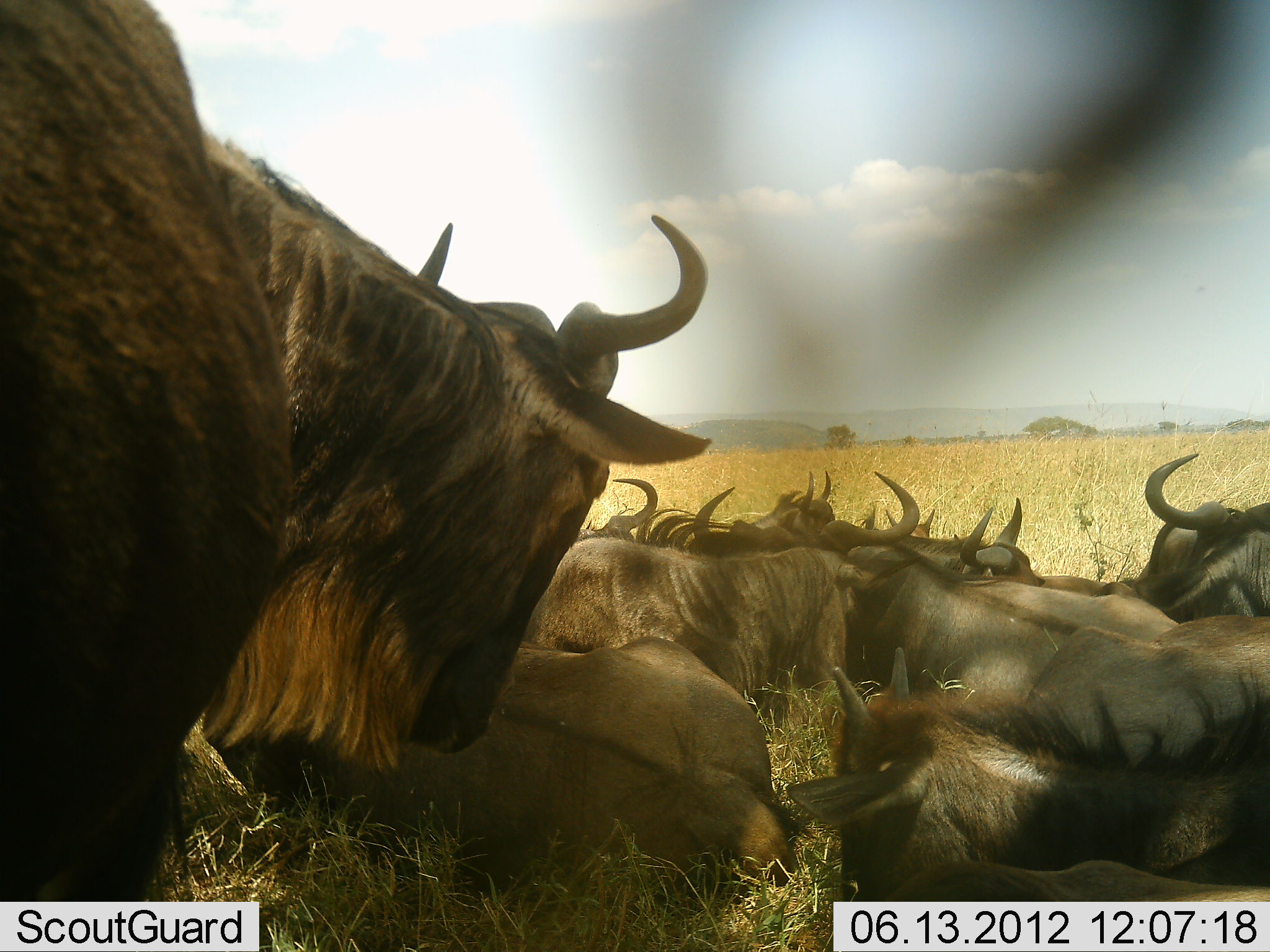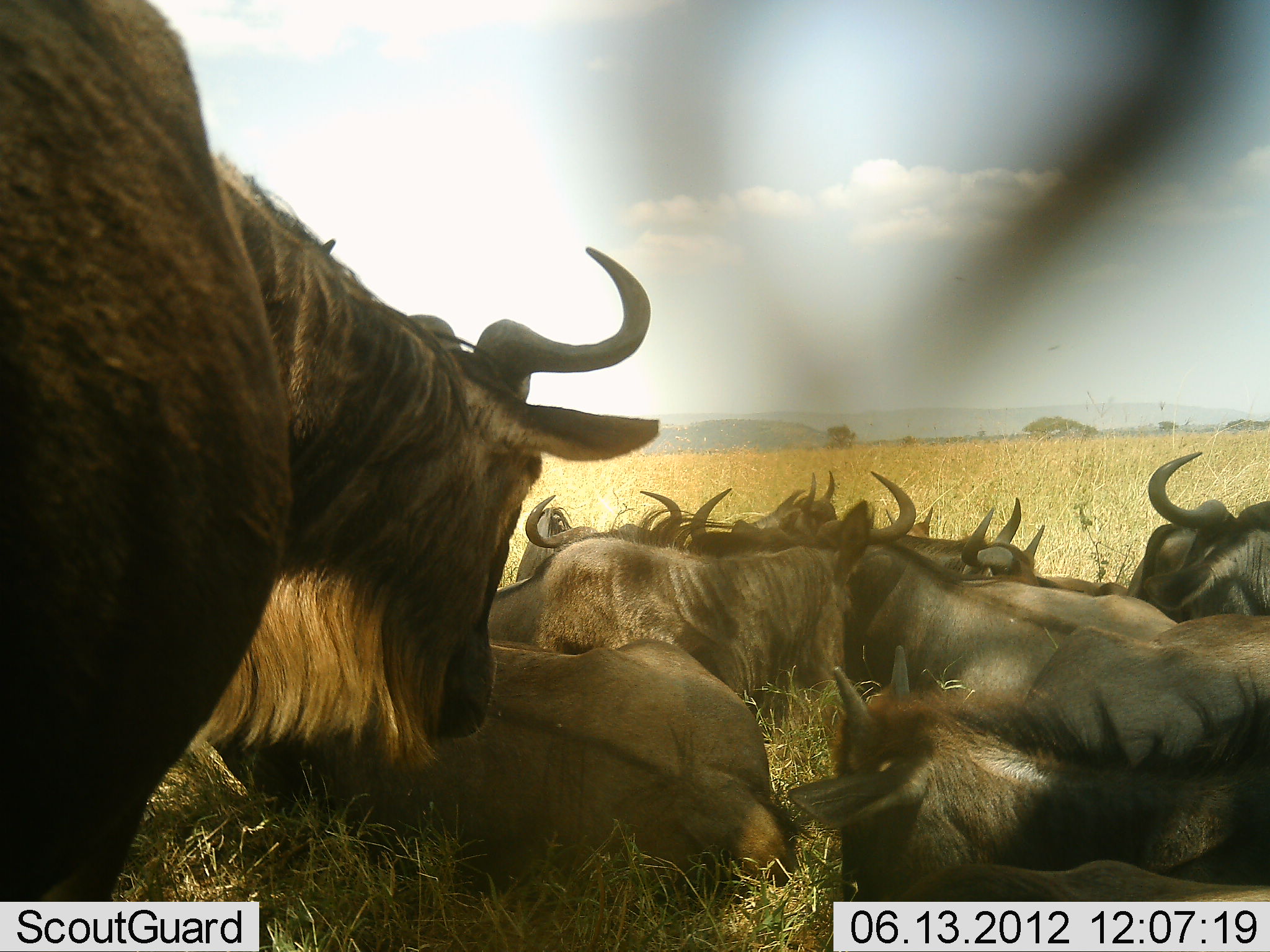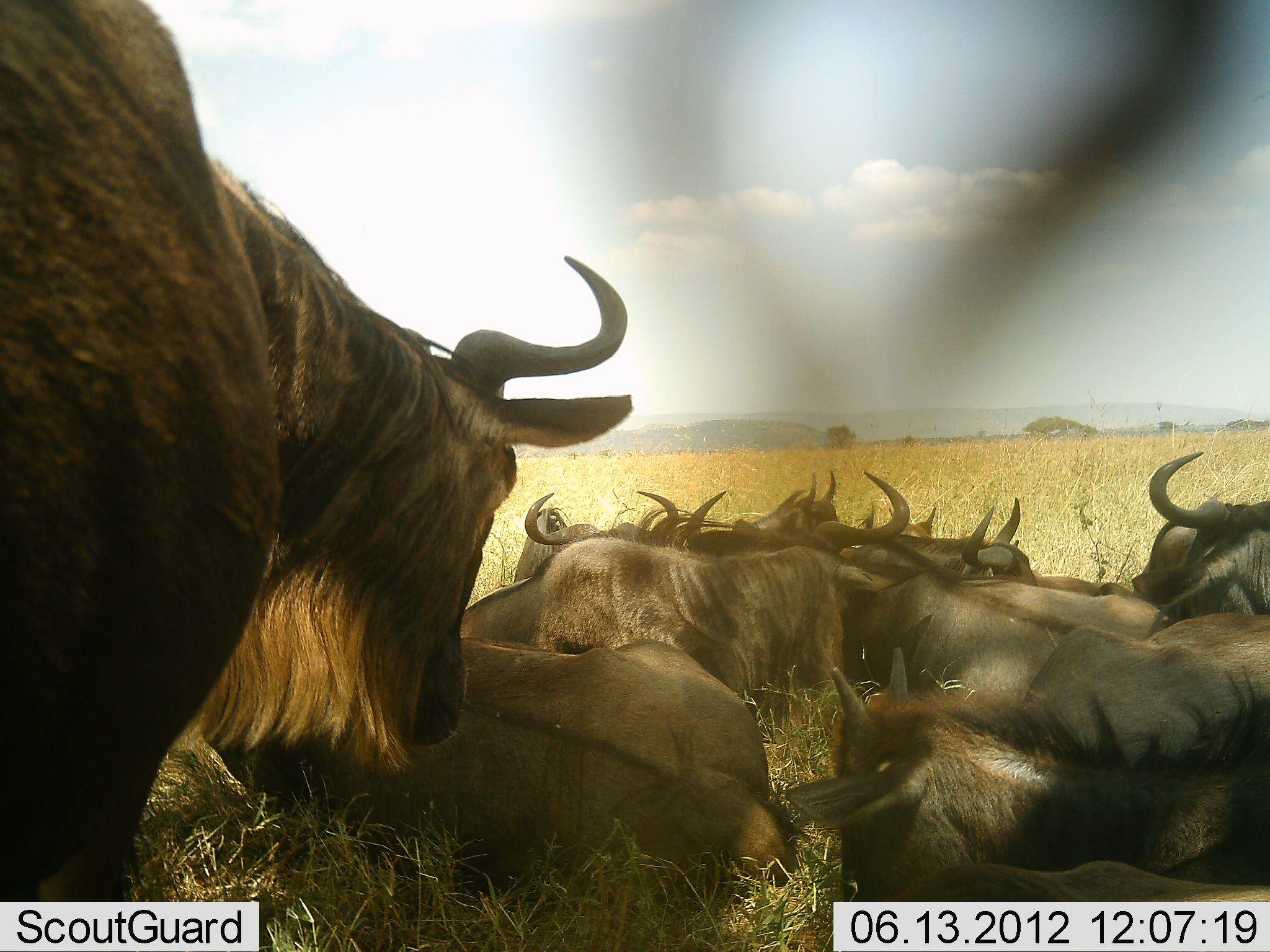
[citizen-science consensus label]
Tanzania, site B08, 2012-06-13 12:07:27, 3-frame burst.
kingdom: Animalia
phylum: Chordata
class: Mammalia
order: Artiodactyla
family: Bovidae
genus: Connochaetes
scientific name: Connochaetes taurinus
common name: blue wildebeest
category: wildebeest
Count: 11-50.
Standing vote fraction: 90%.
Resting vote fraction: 90%.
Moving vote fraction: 0%.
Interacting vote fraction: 0%.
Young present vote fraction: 20%.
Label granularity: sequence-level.